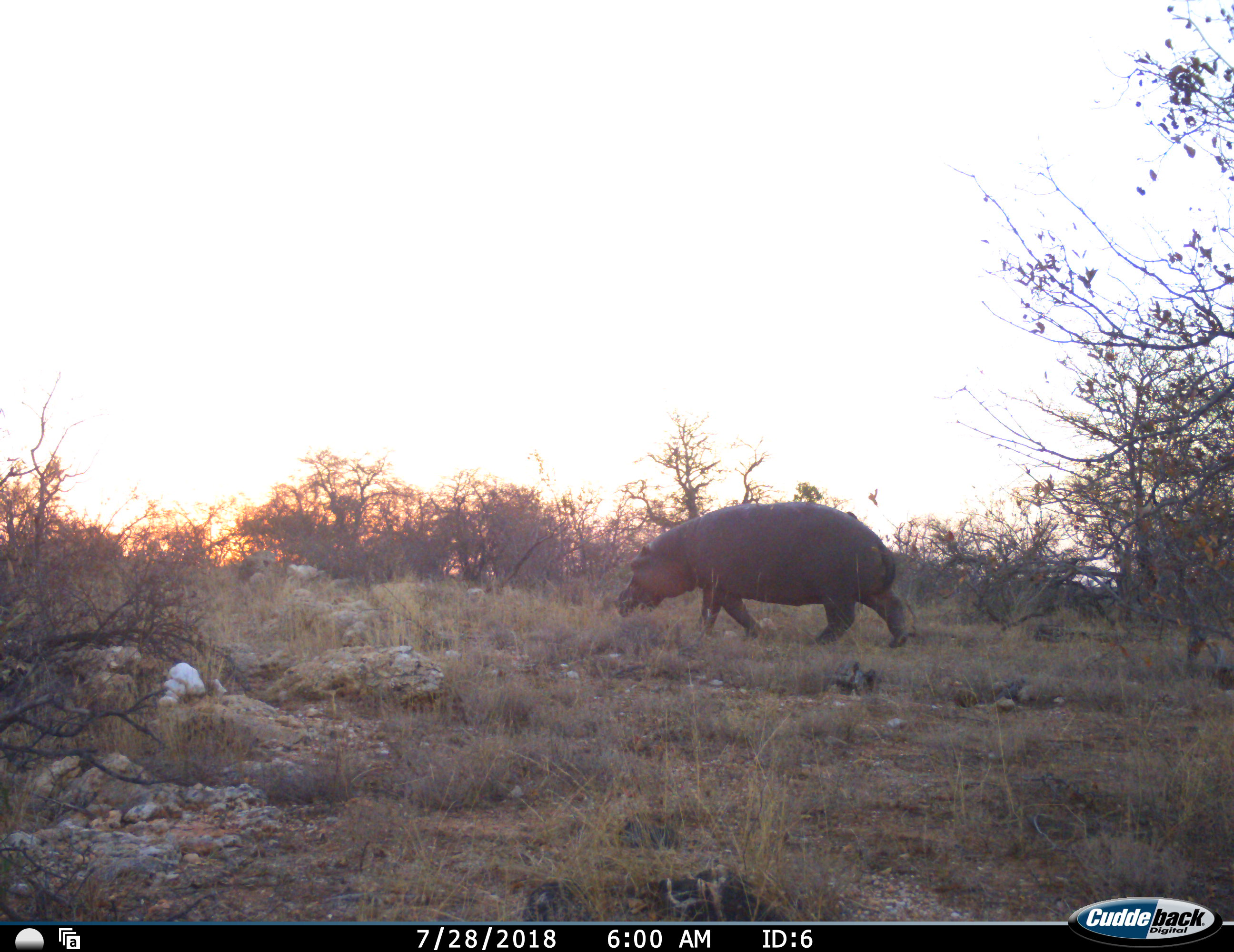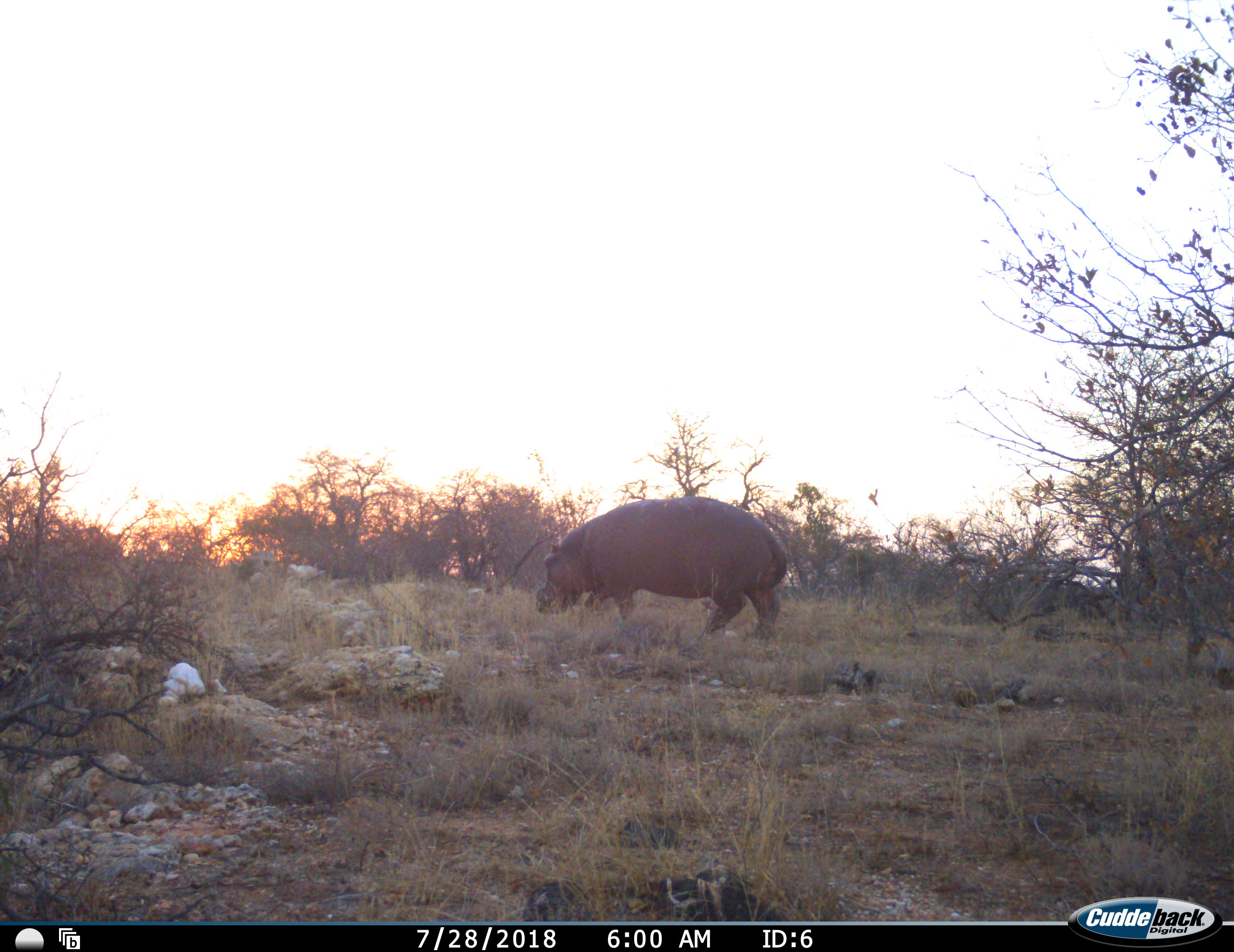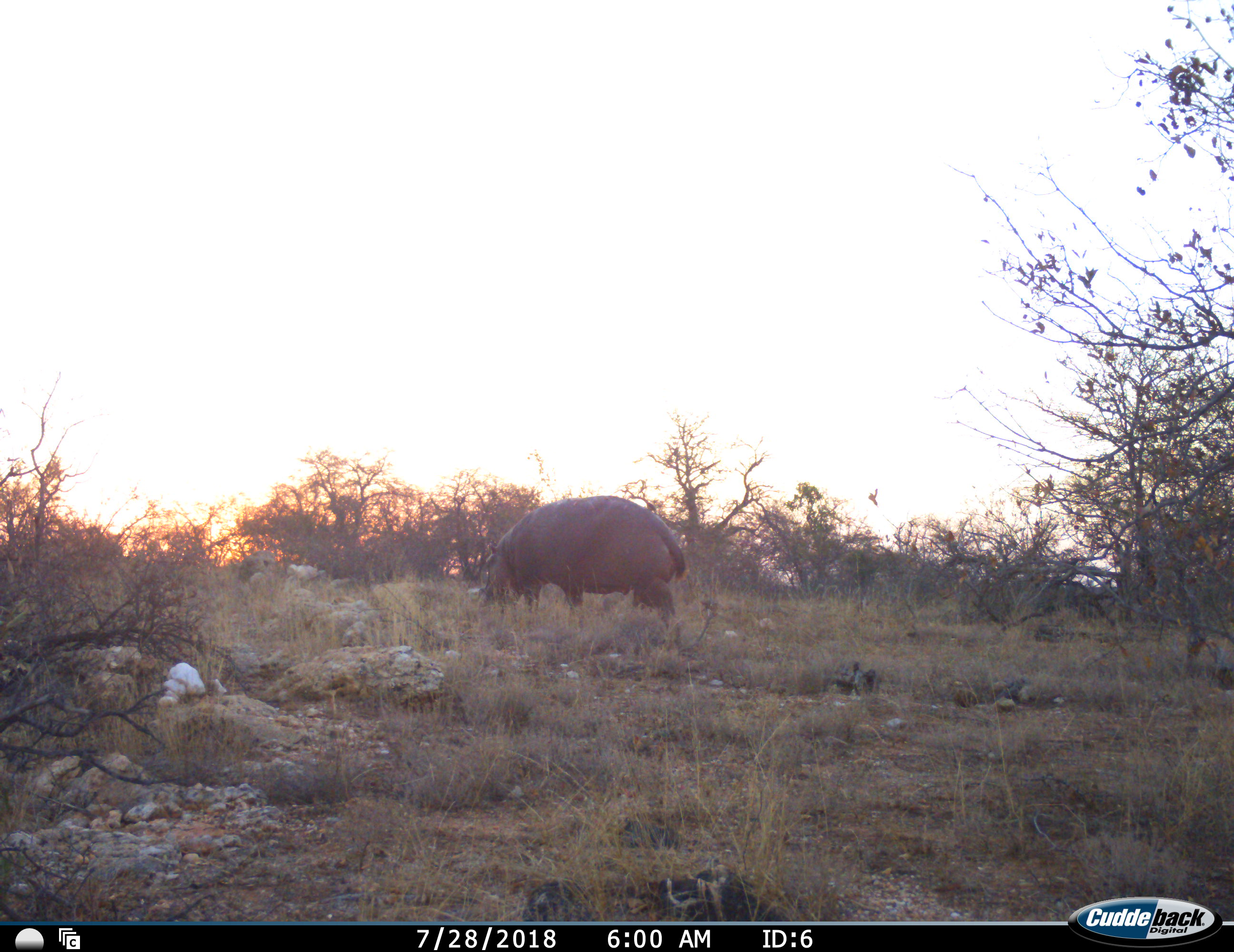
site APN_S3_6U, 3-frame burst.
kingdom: Animalia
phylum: Chordata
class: Mammalia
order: Artiodactyla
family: Hippopotamidae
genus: Hippopotamus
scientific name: Hippopotamus amphibius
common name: hippopotamus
Hippopotamus (Hippopotamus amphibius), count 1. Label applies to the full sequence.